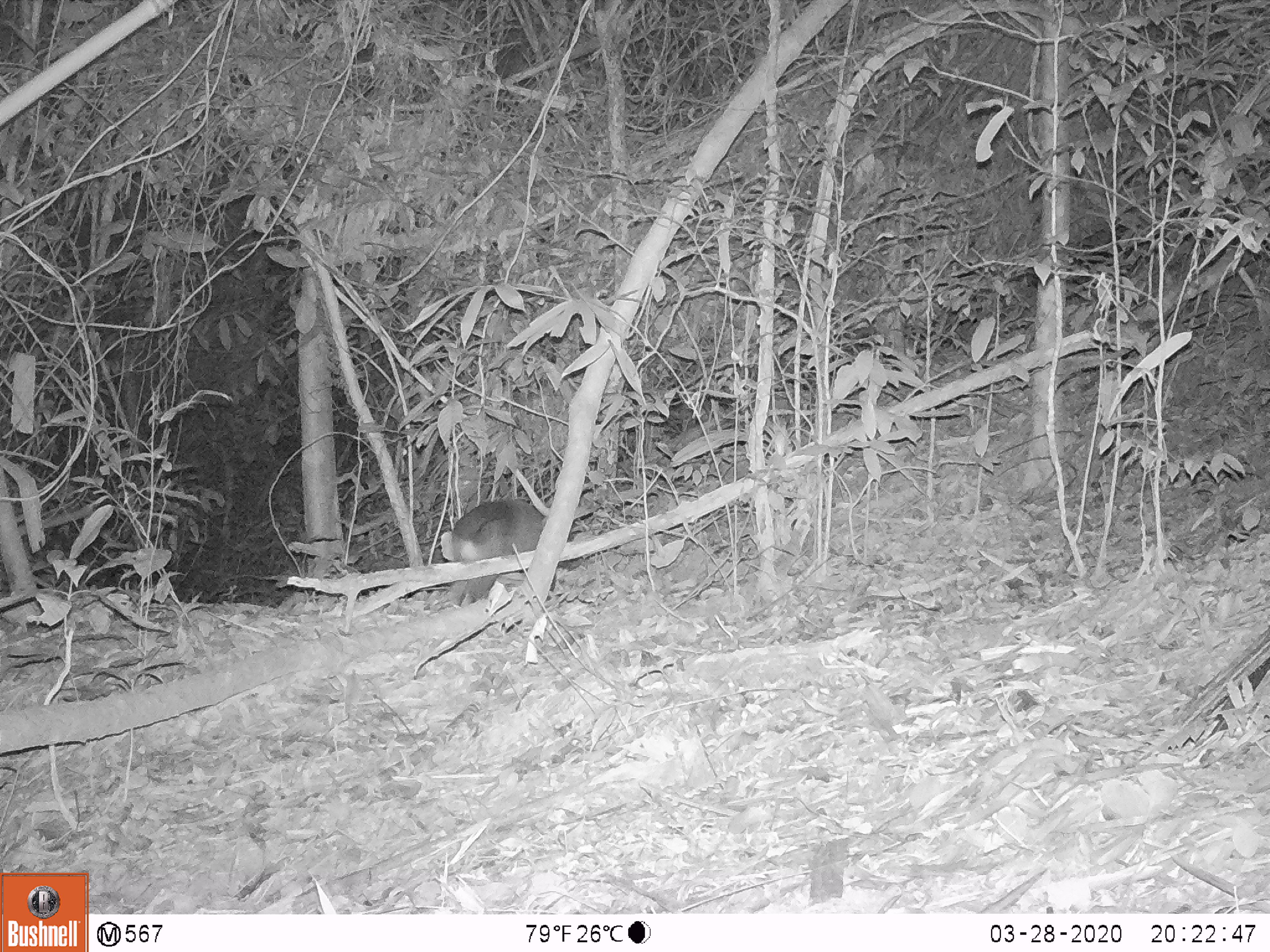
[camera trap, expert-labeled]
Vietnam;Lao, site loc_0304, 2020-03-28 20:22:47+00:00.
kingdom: Animalia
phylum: Chordata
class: Mammalia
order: Carnivora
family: Viverridae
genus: Paguma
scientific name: Paguma larvata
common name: masked palm civet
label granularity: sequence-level